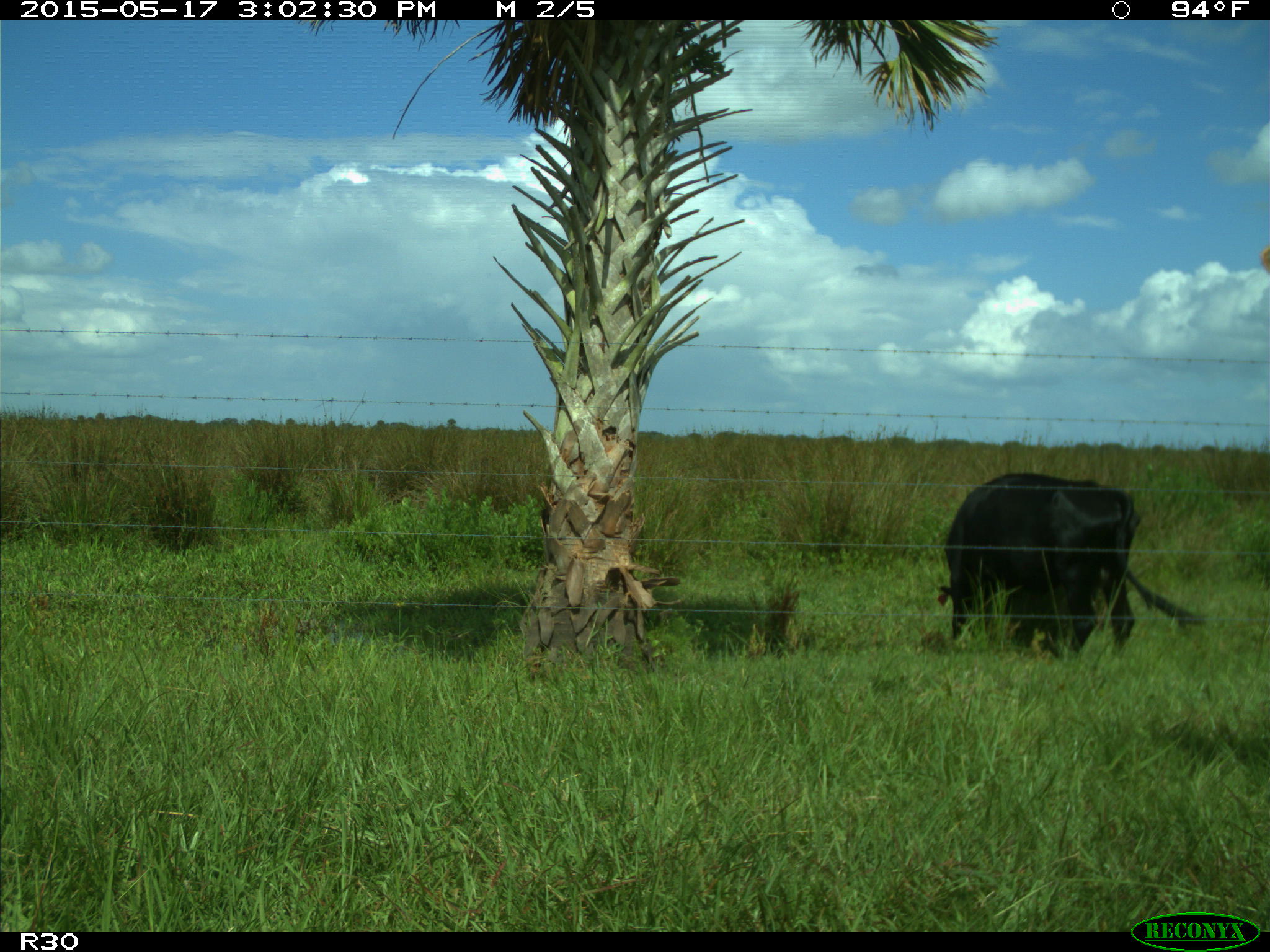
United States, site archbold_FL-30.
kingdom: Animalia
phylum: Chordata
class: Mammalia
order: Artiodactyla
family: Bovidae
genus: Bos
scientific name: Bos taurus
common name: domestic cow